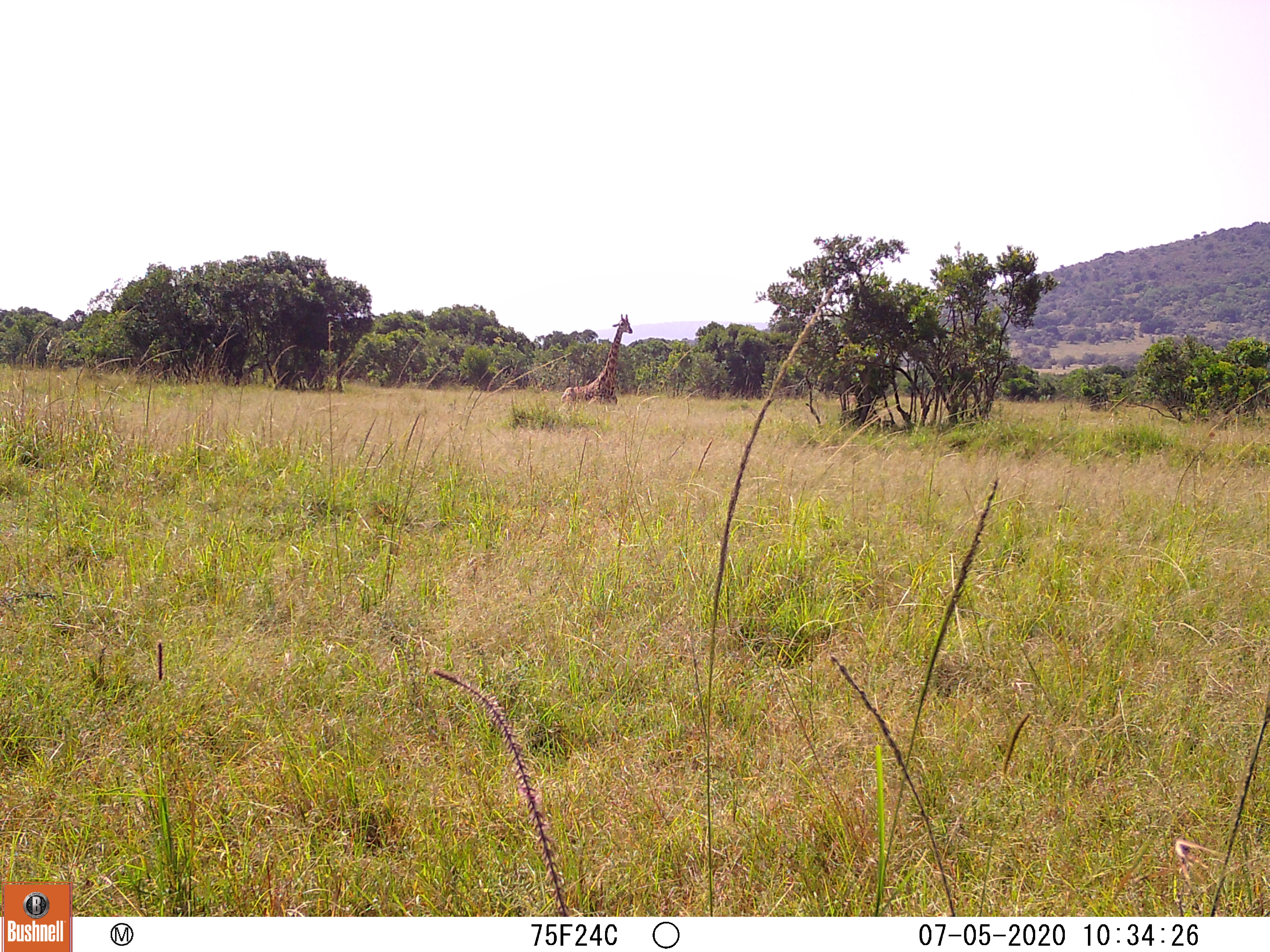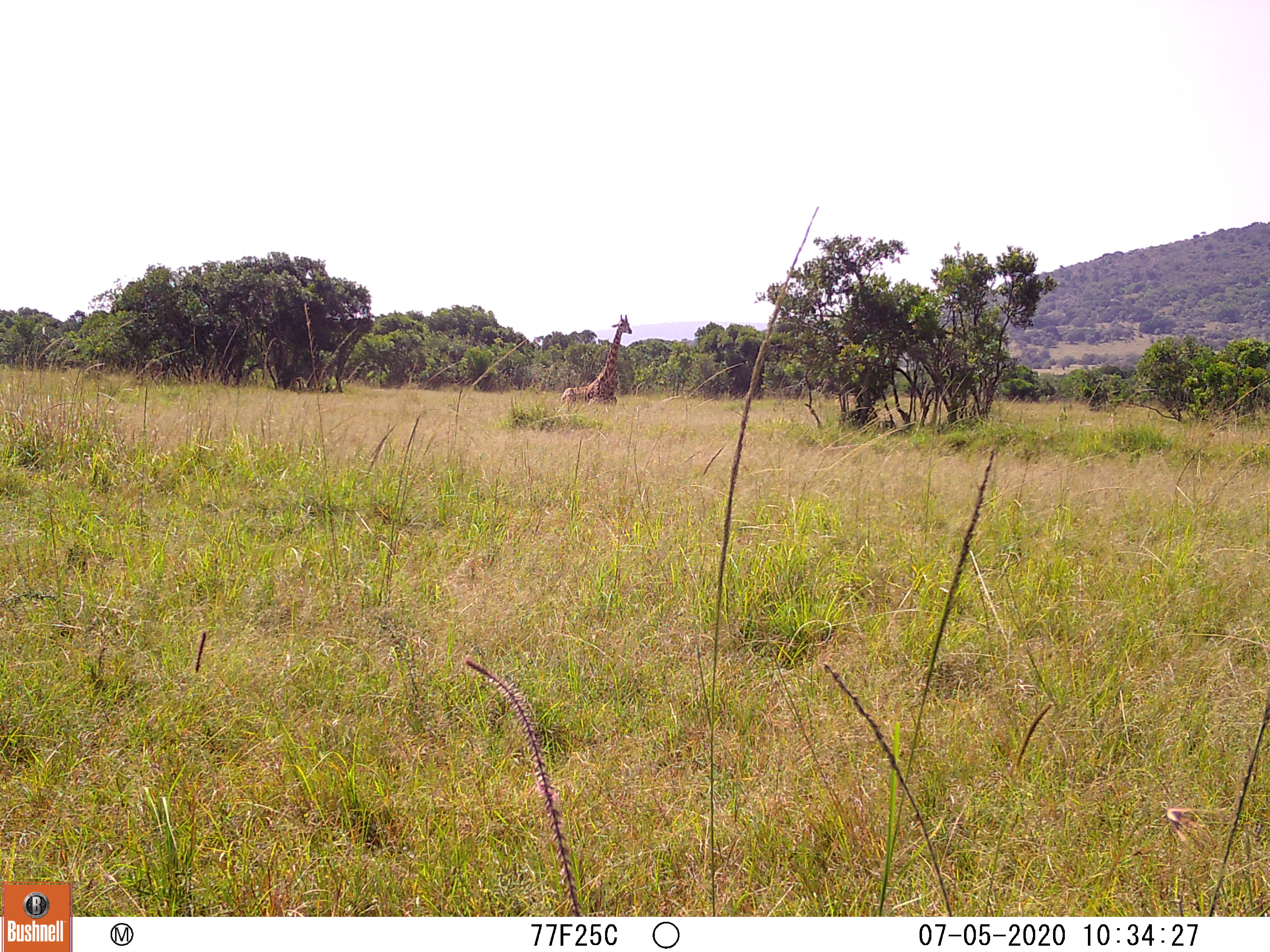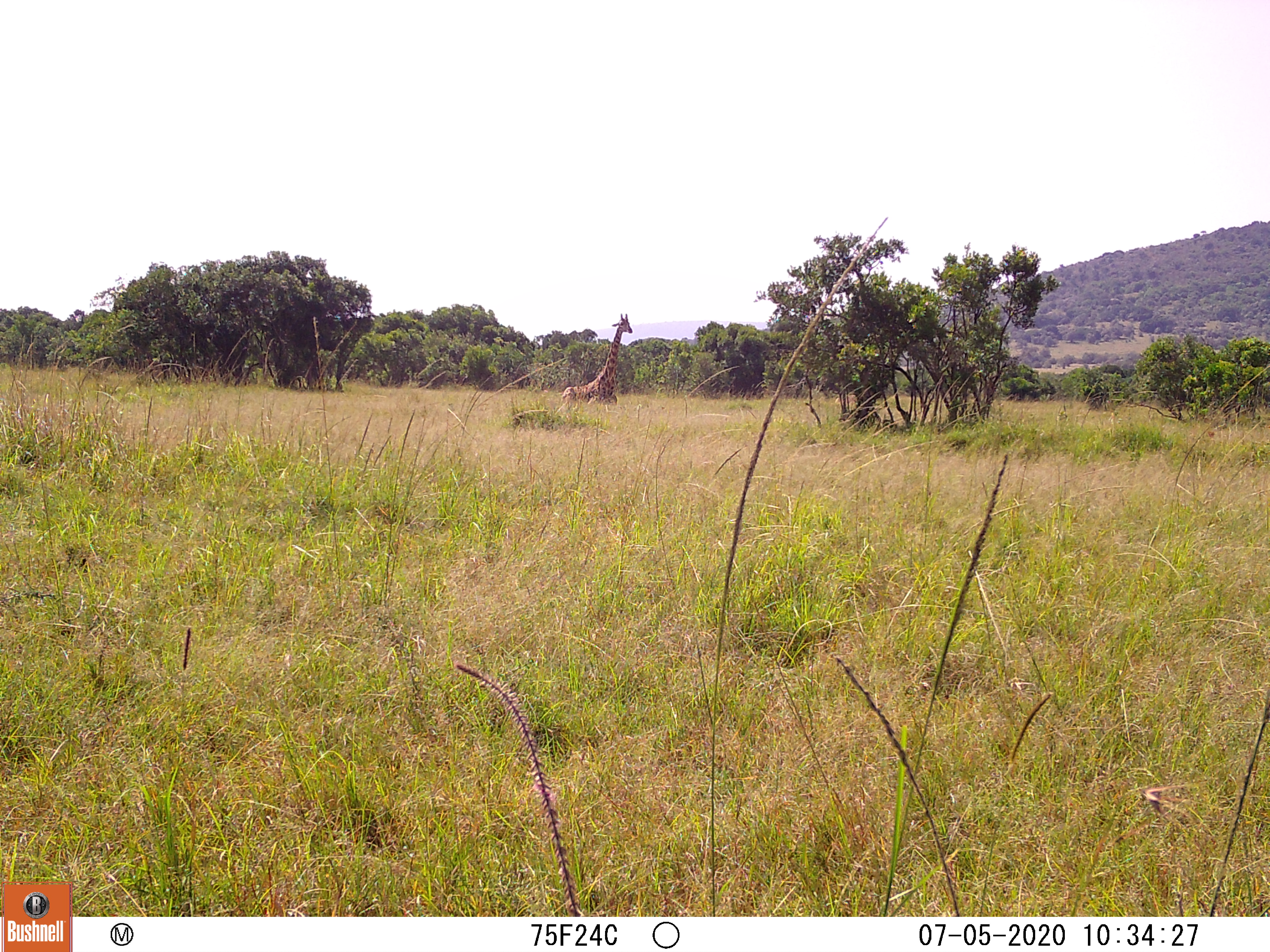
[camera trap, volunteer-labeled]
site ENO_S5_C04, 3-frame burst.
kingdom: Animalia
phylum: Chordata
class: Mammalia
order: Artiodactyla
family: Giraffidae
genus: Giraffa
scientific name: Giraffa camelopardalis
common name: giraffe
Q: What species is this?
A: Giraffe (Giraffa camelopardalis).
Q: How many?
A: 1.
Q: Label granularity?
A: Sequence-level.